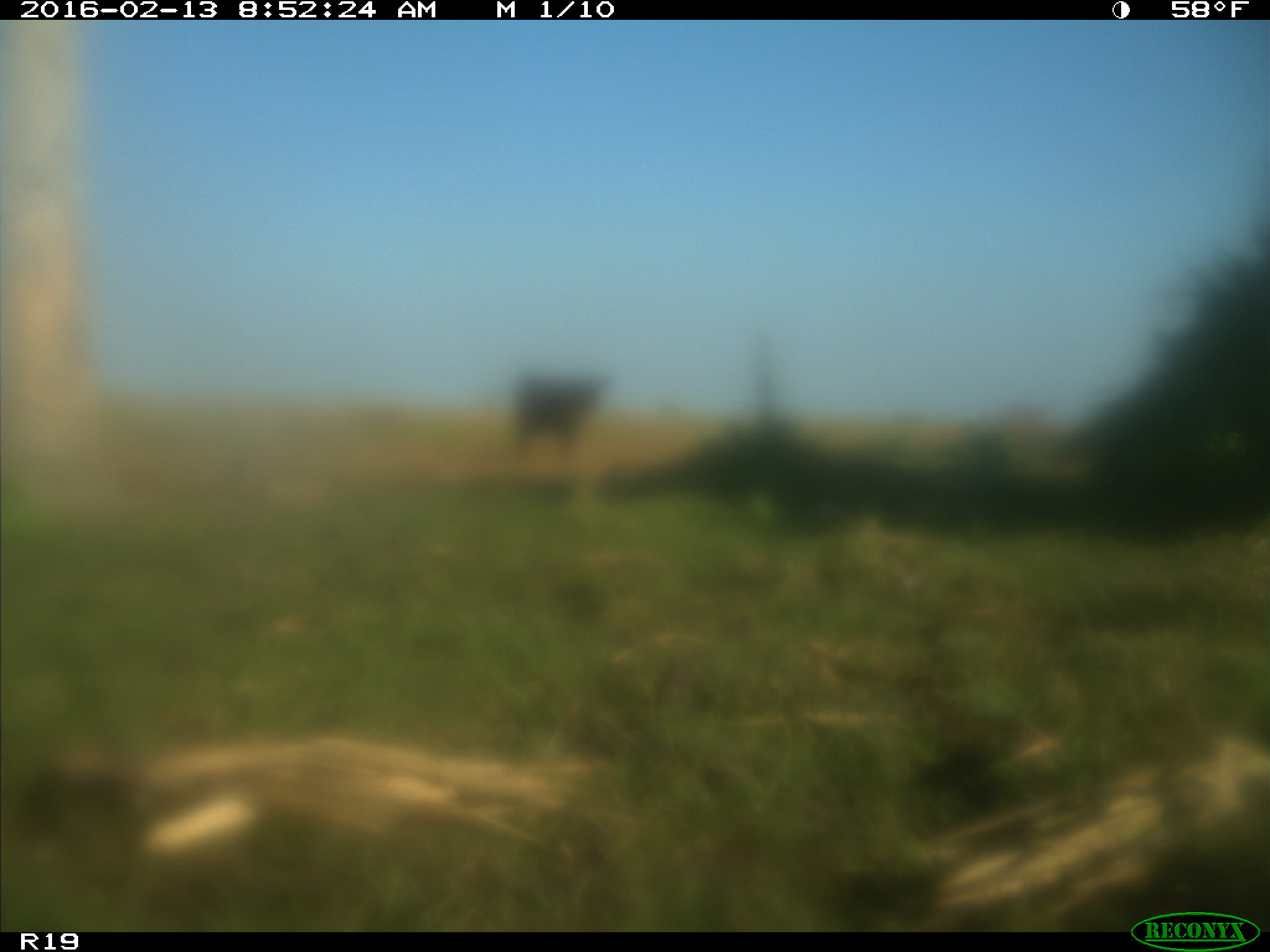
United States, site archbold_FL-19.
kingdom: Animalia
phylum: Chordata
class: Mammalia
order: Artiodactyla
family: Bovidae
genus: Bos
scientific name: Bos taurus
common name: domestic cow